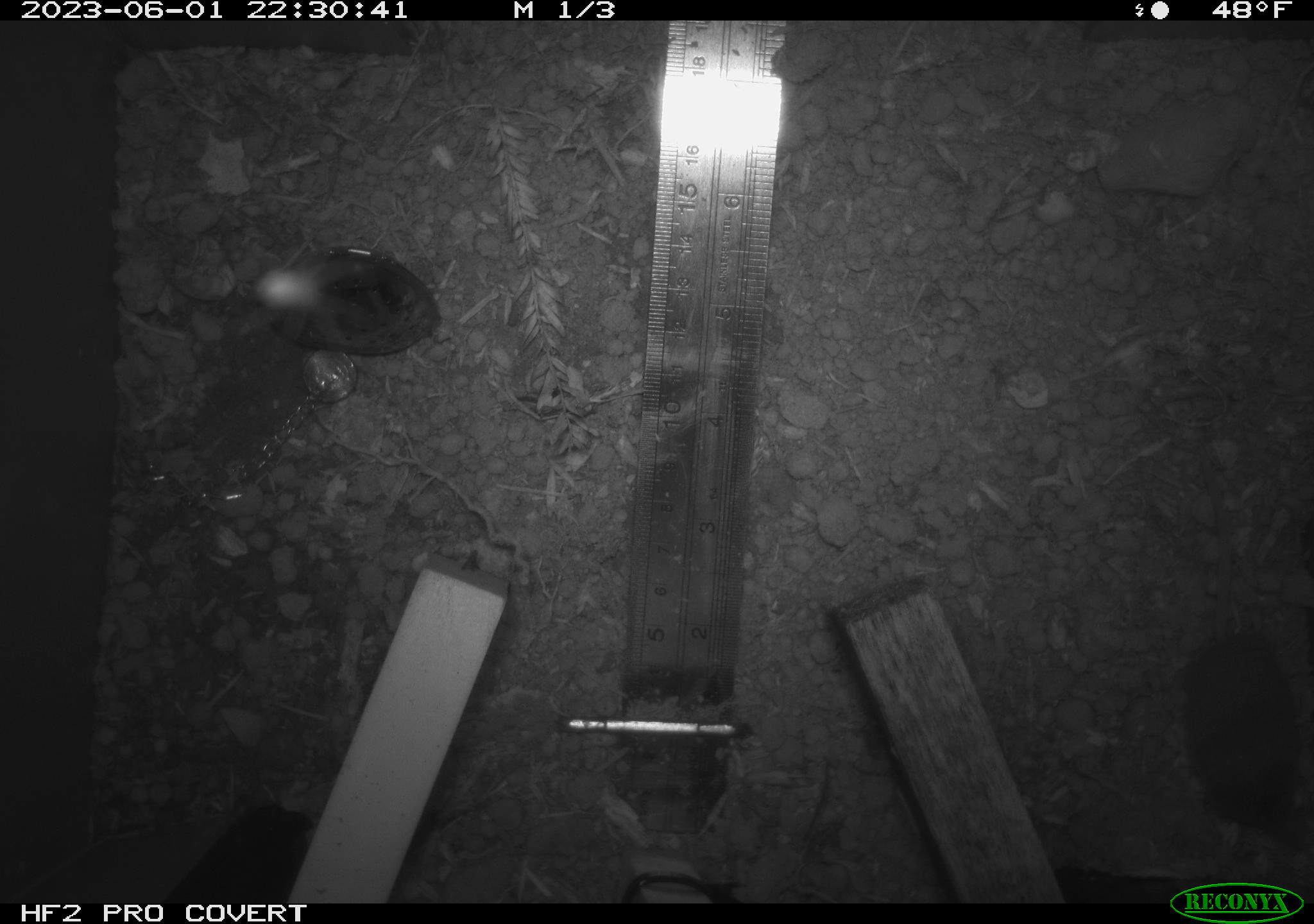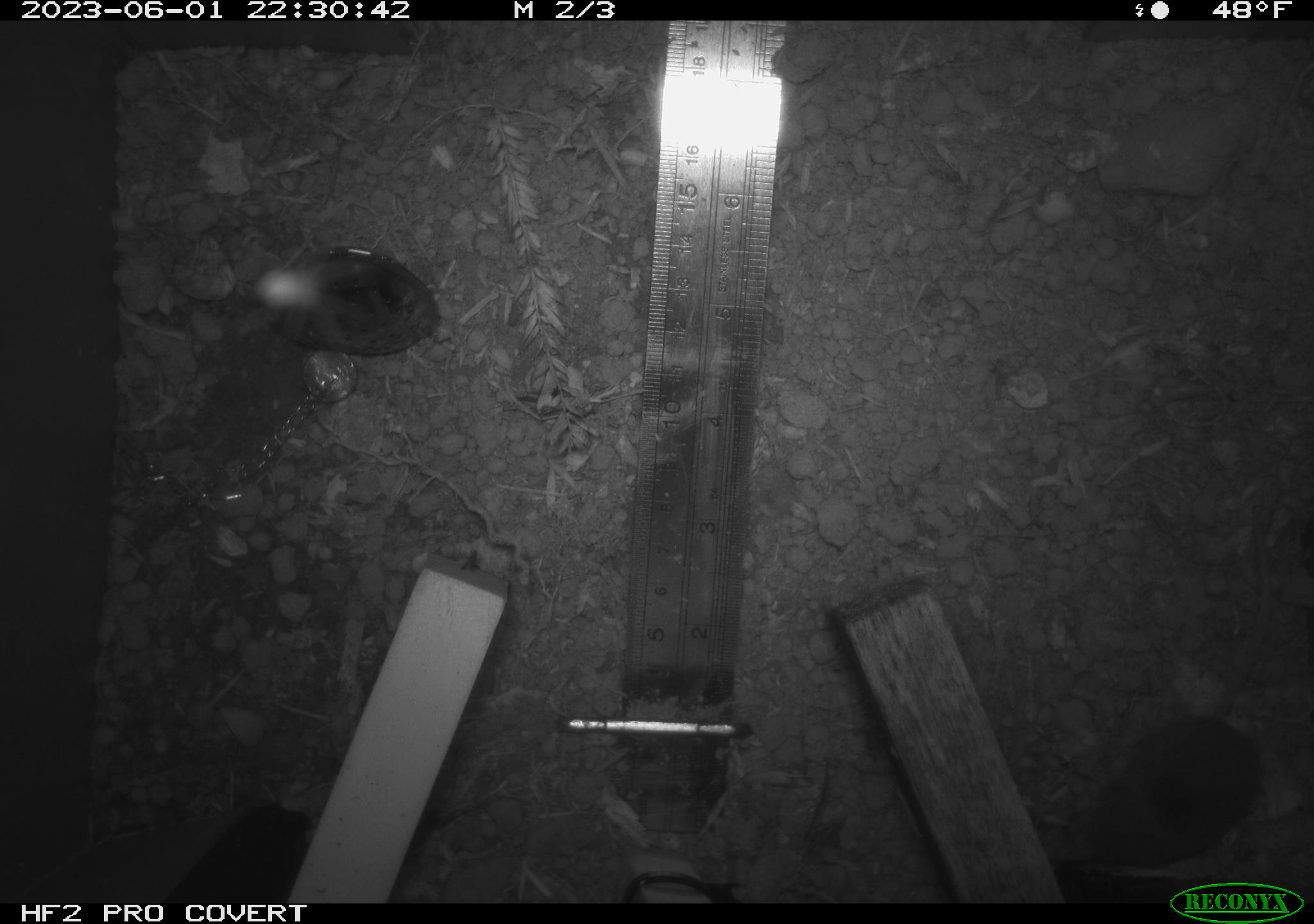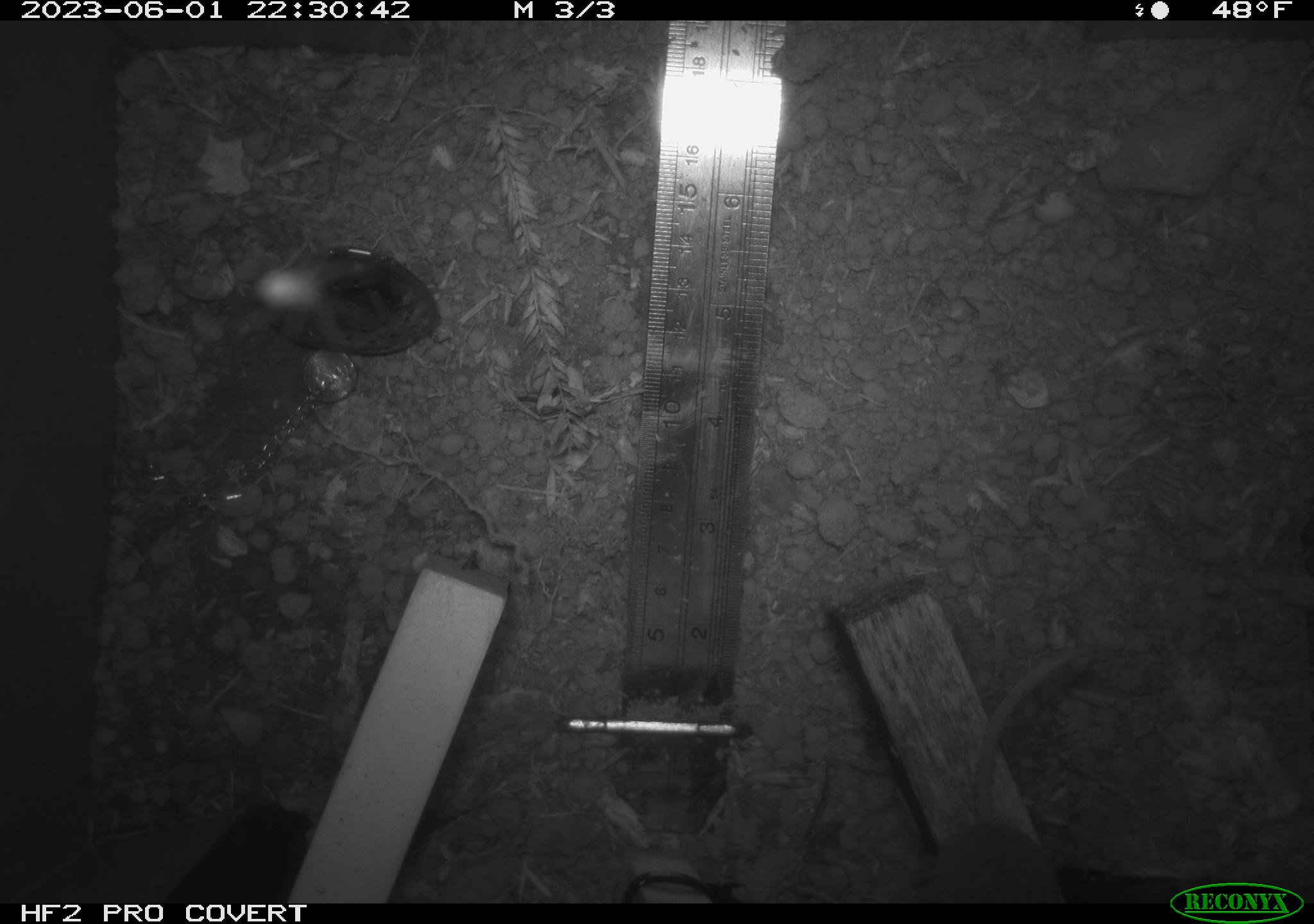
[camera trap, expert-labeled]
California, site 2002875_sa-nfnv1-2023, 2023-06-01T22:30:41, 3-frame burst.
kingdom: Animalia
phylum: Chordata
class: Mammalia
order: Eulipotyphla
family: Soricidae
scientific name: Soricidae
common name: shrews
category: soricidae family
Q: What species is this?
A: Soricidae family (shrews) (Soricidae).